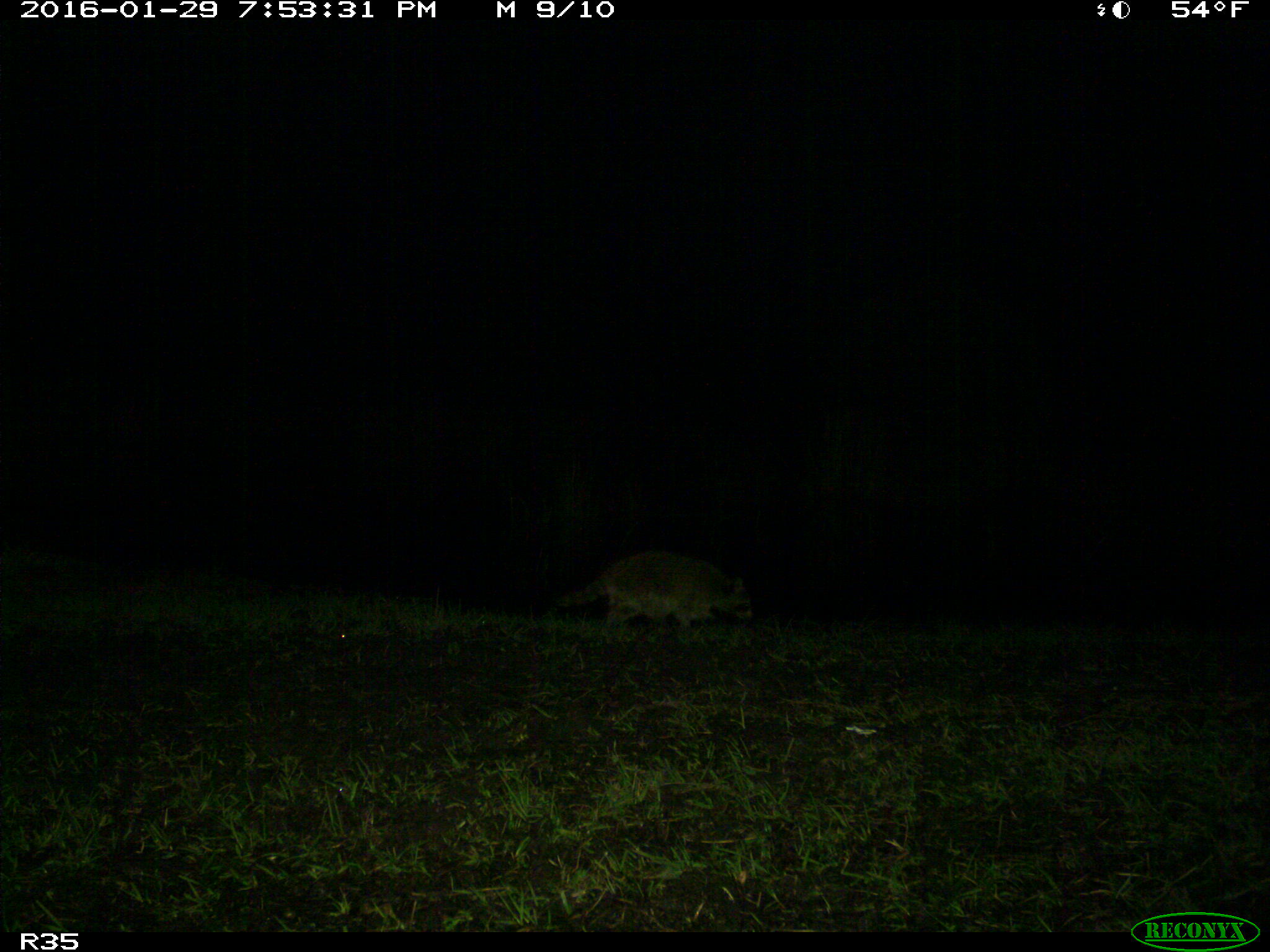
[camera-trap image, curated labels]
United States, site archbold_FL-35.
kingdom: Animalia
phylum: Chordata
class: Mammalia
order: Carnivora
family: Procyonidae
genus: Procyon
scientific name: Procyon lotor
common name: common raccoon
Procyon lotor (common raccoon).